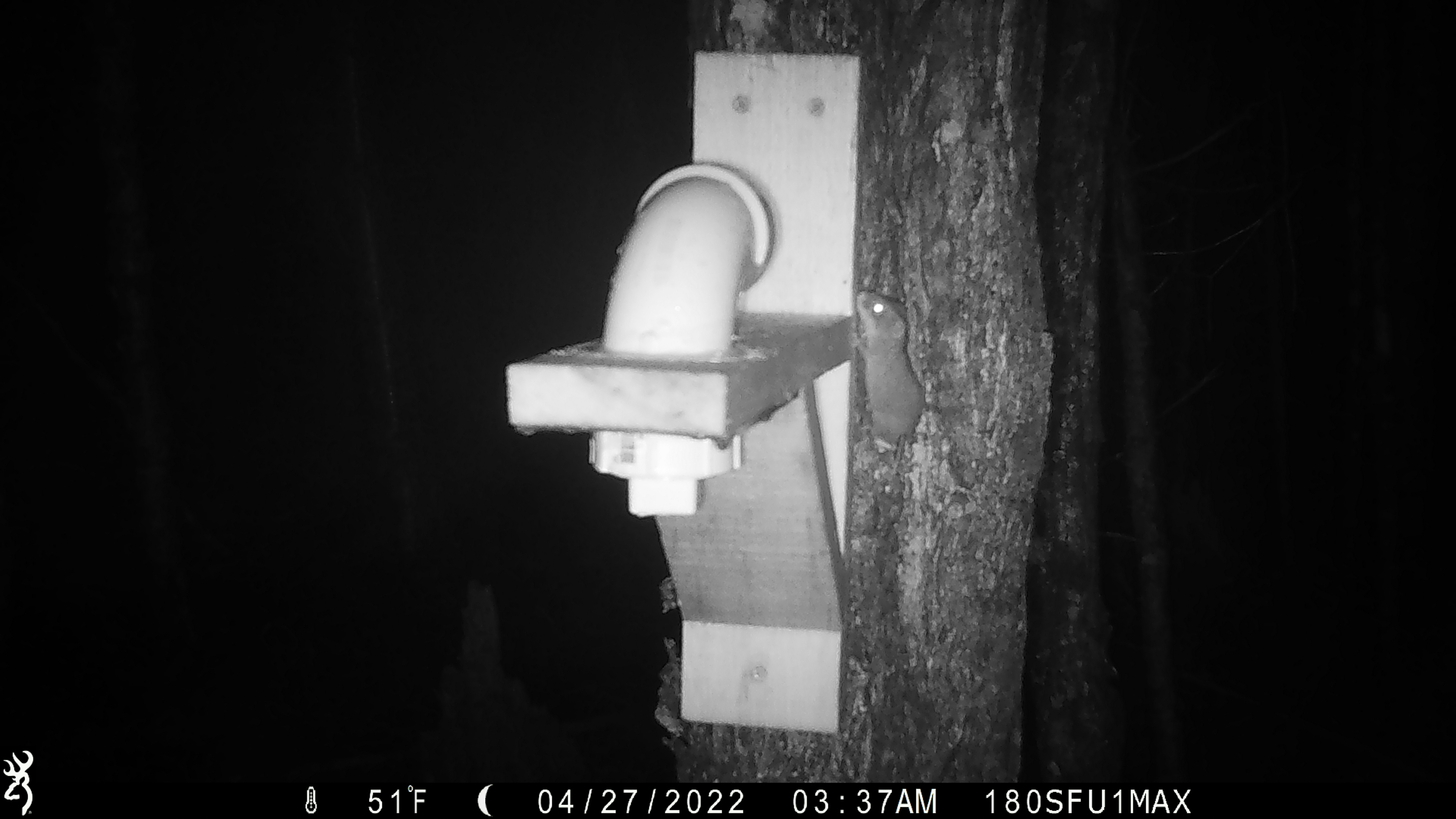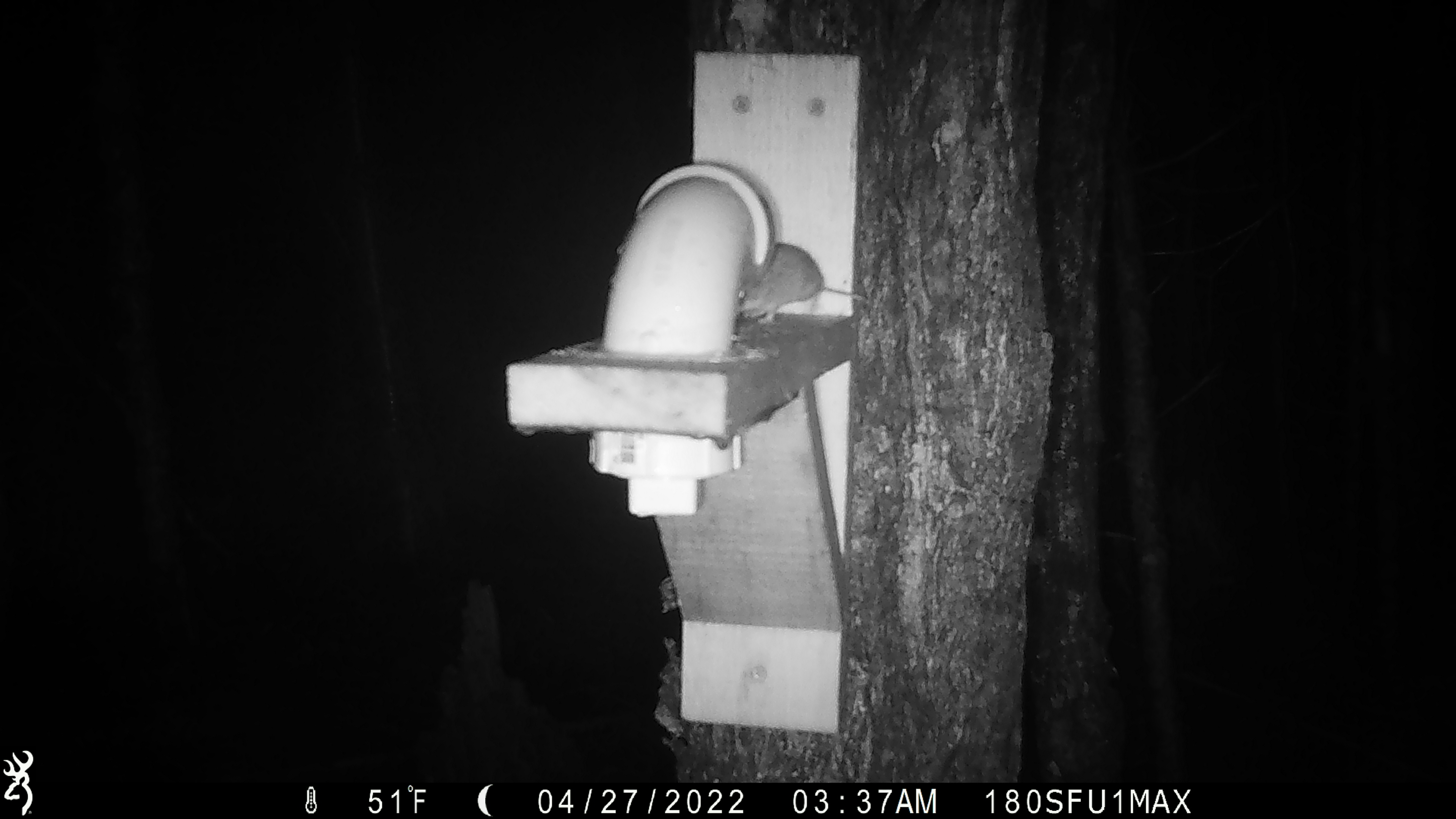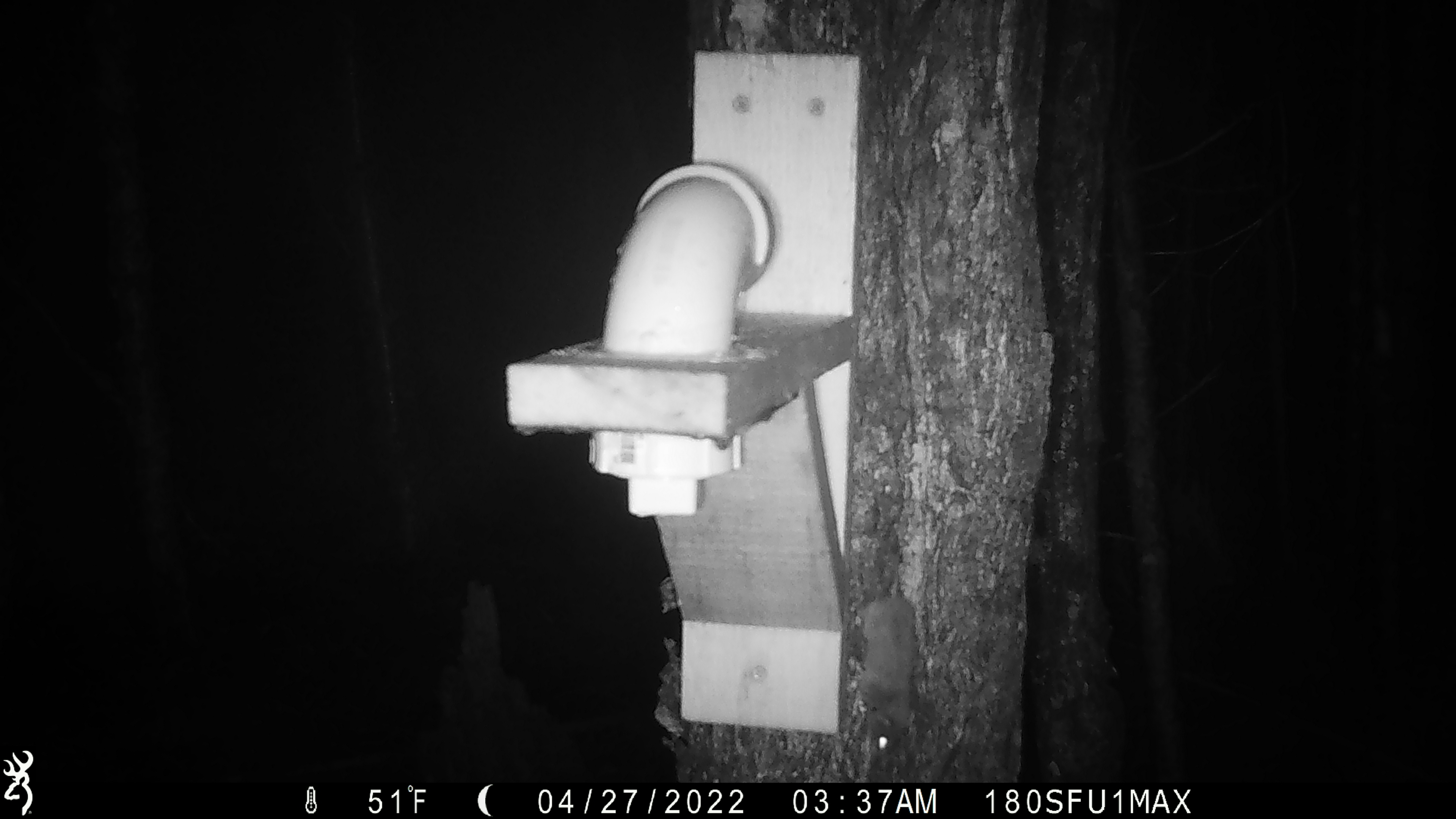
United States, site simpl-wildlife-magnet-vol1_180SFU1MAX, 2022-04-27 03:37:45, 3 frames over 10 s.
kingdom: Animalia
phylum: Chordata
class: Mammalia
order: Rodentia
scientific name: Rodentia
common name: mouse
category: mouse sp.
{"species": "mouse sp. (mouse) (Rodentia)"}